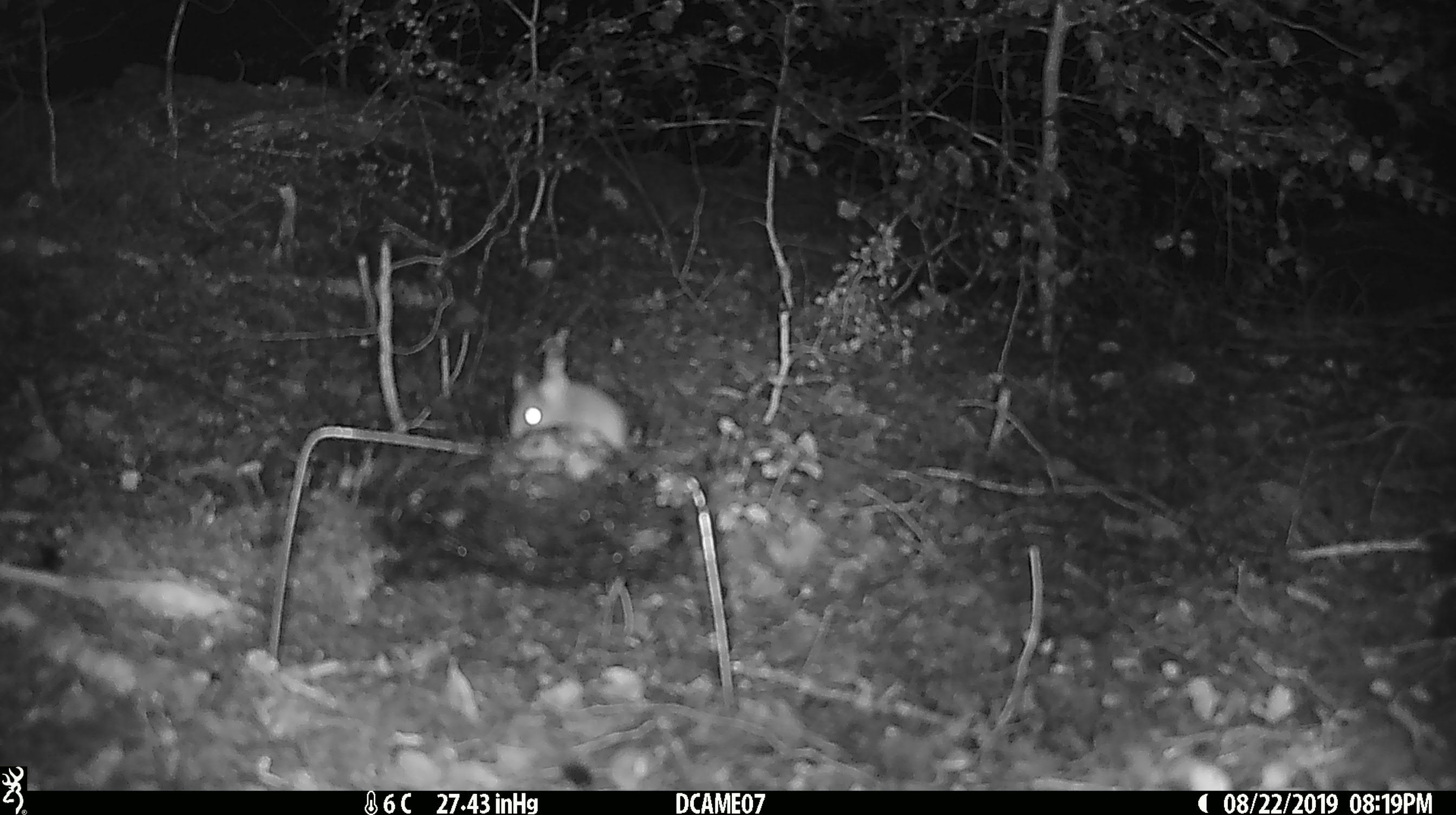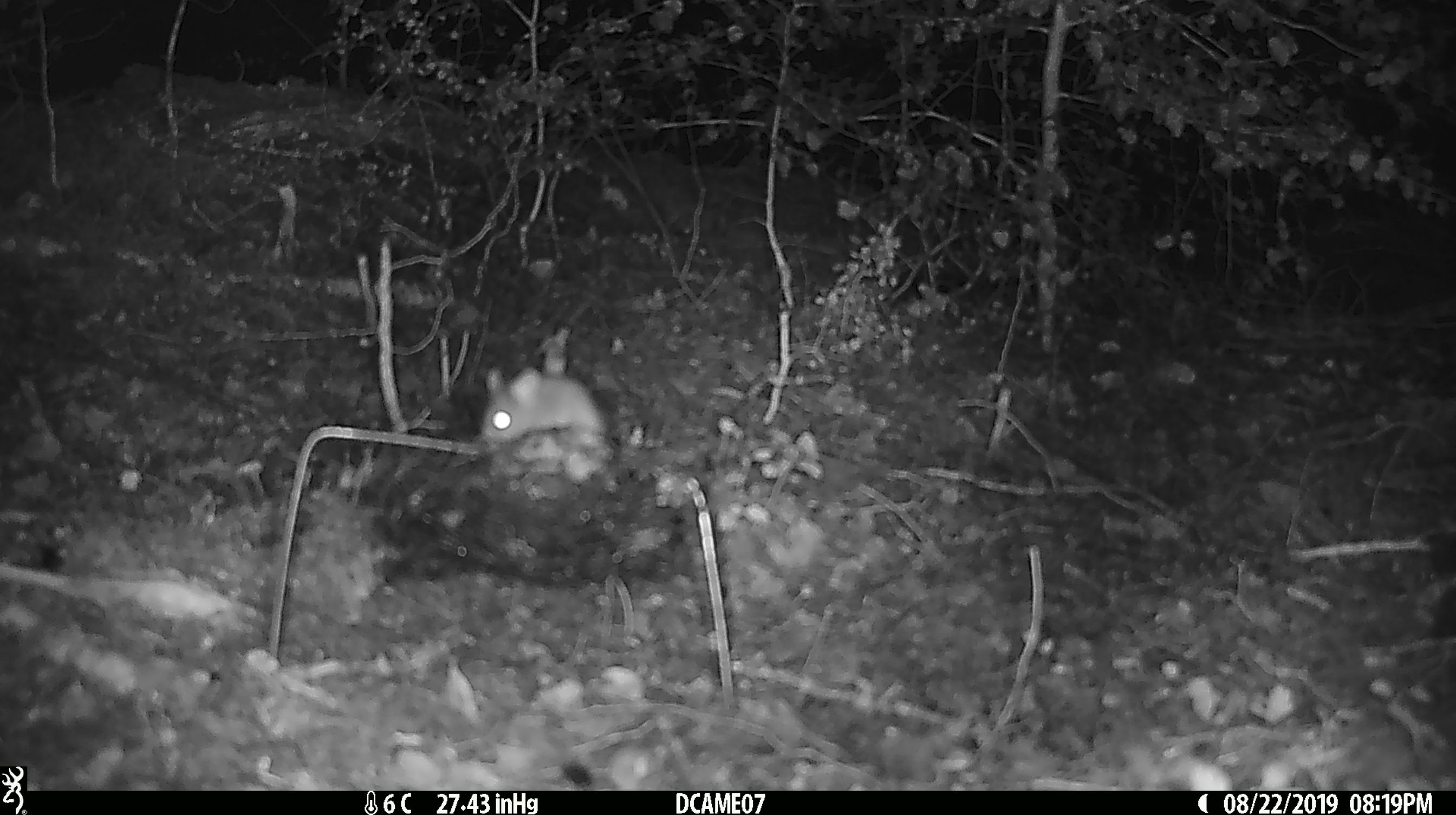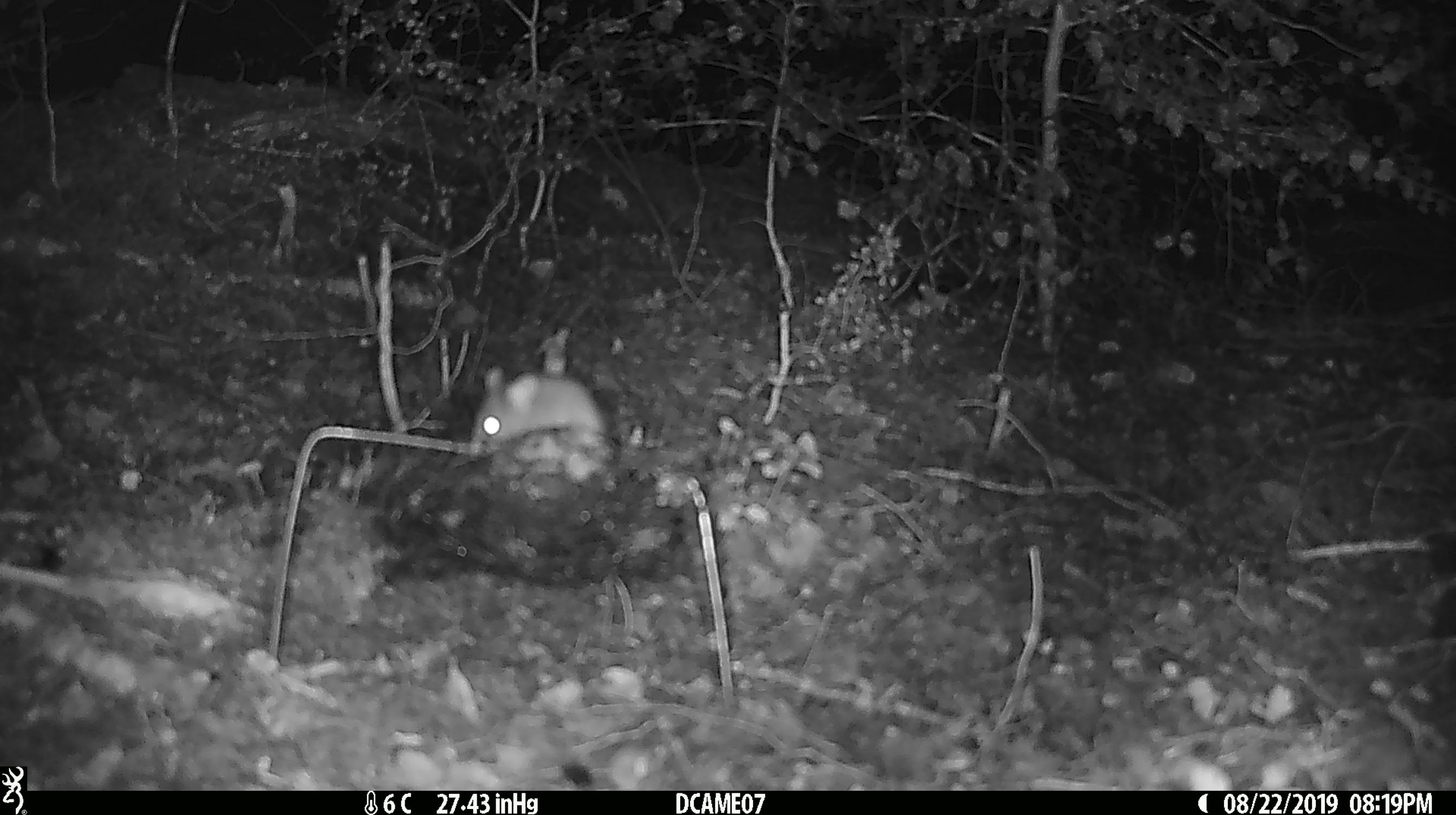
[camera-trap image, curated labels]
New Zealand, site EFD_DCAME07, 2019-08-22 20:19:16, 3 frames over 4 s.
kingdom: Animalia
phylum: Chordata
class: Mammalia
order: Rodentia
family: Muridae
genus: Mus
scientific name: Mus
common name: mouse